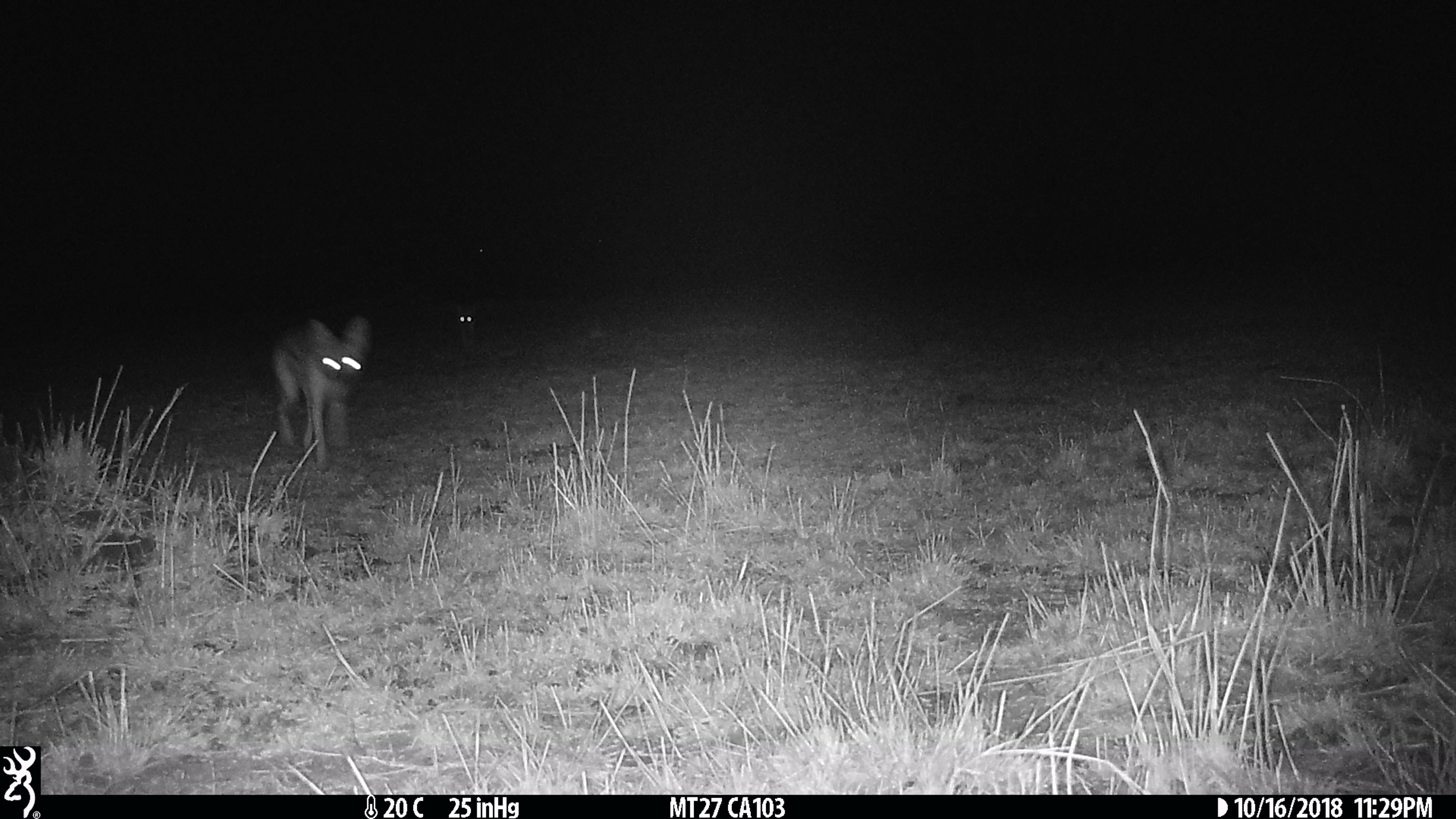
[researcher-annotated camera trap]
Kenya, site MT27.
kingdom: Animalia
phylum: Chordata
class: Mammalia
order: Carnivora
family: Canidae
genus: Lupulella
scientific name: Lupulella mesomelas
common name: black-backed jackal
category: jackal